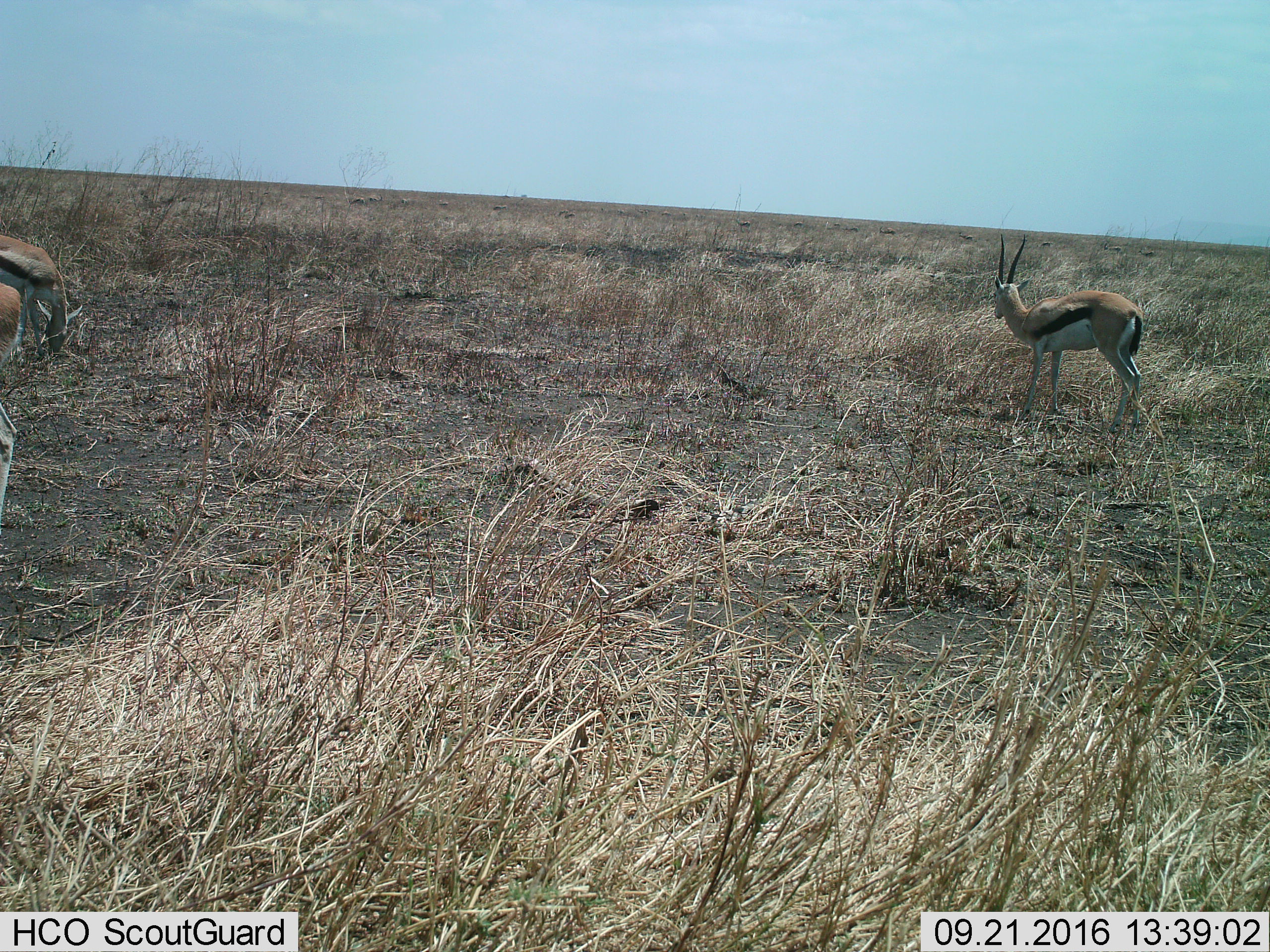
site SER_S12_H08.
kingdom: Animalia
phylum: Chordata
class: Mammalia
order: Artiodactyla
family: Bovidae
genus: Eudorcas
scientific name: Eudorcas thomsonii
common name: thomson's gazelle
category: gazellethomsons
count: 3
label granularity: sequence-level